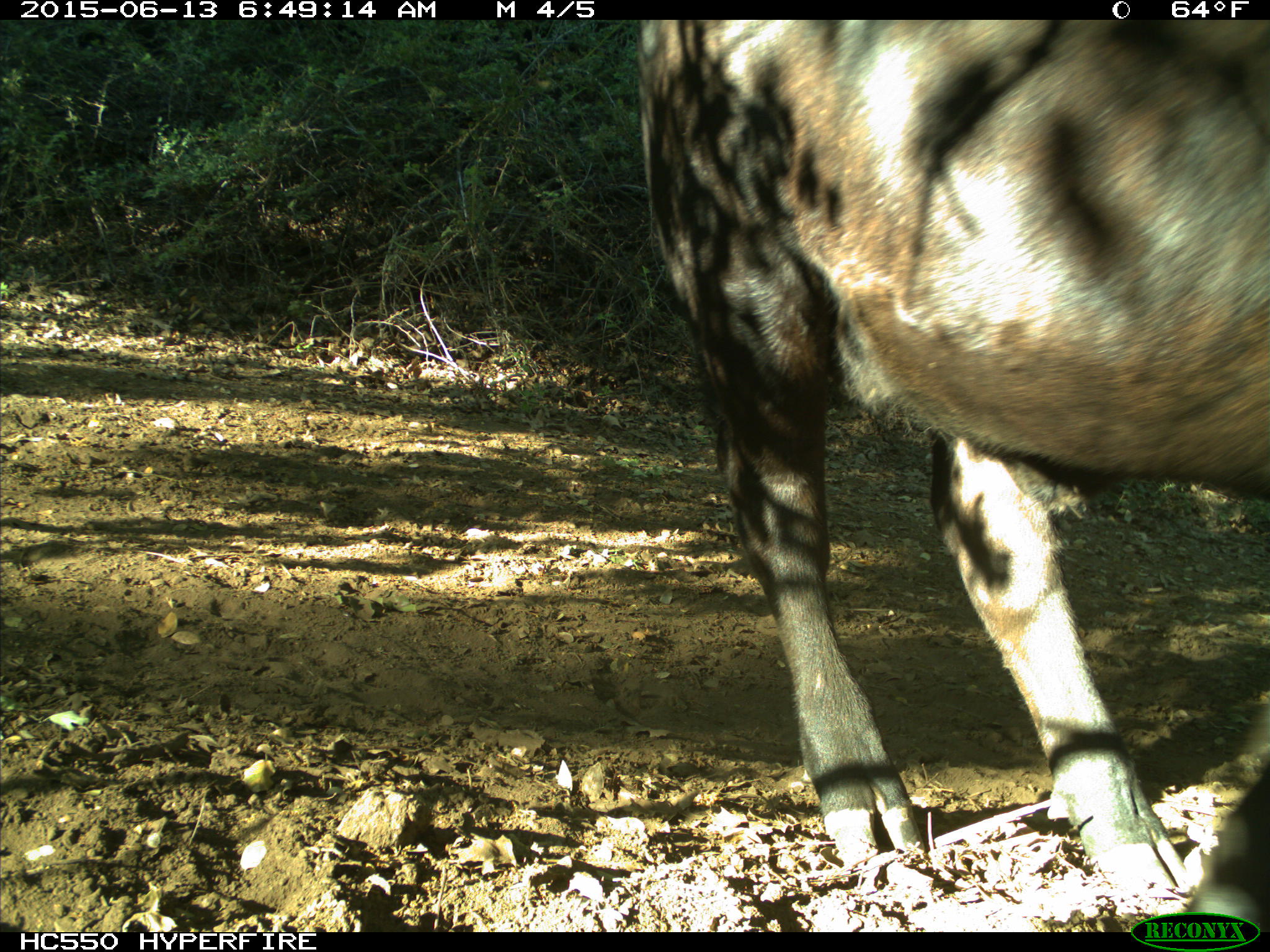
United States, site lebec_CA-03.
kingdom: Animalia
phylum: Chordata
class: Mammalia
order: Artiodactyla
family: Bovidae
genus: Bos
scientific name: Bos taurus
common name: domestic cow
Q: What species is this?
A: Bos taurus (domestic cow).